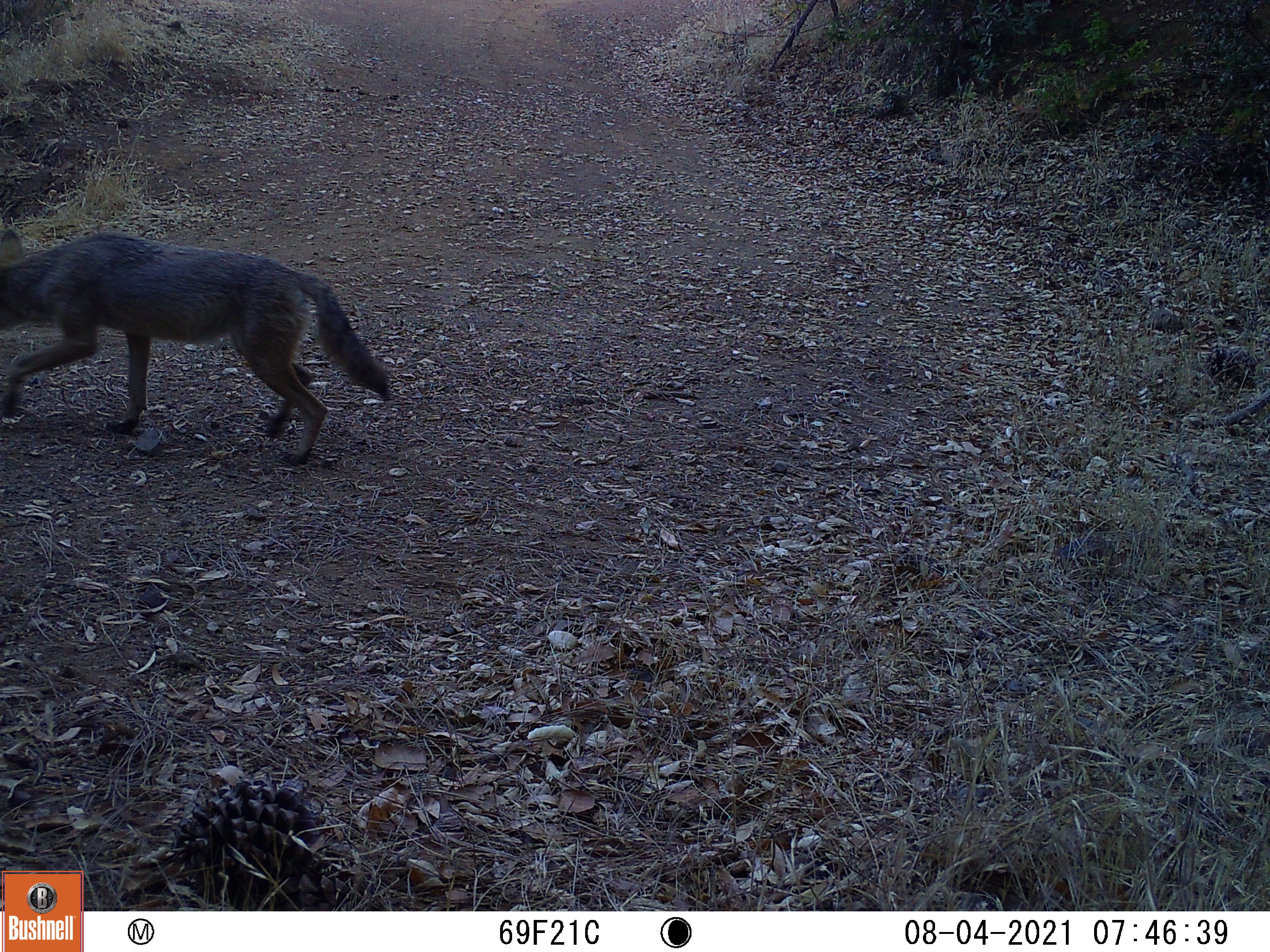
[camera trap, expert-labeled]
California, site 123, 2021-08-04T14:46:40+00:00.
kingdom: Animalia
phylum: Chordata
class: Mammalia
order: Carnivora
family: Canidae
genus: Canis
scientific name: Canis latrans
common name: coyote